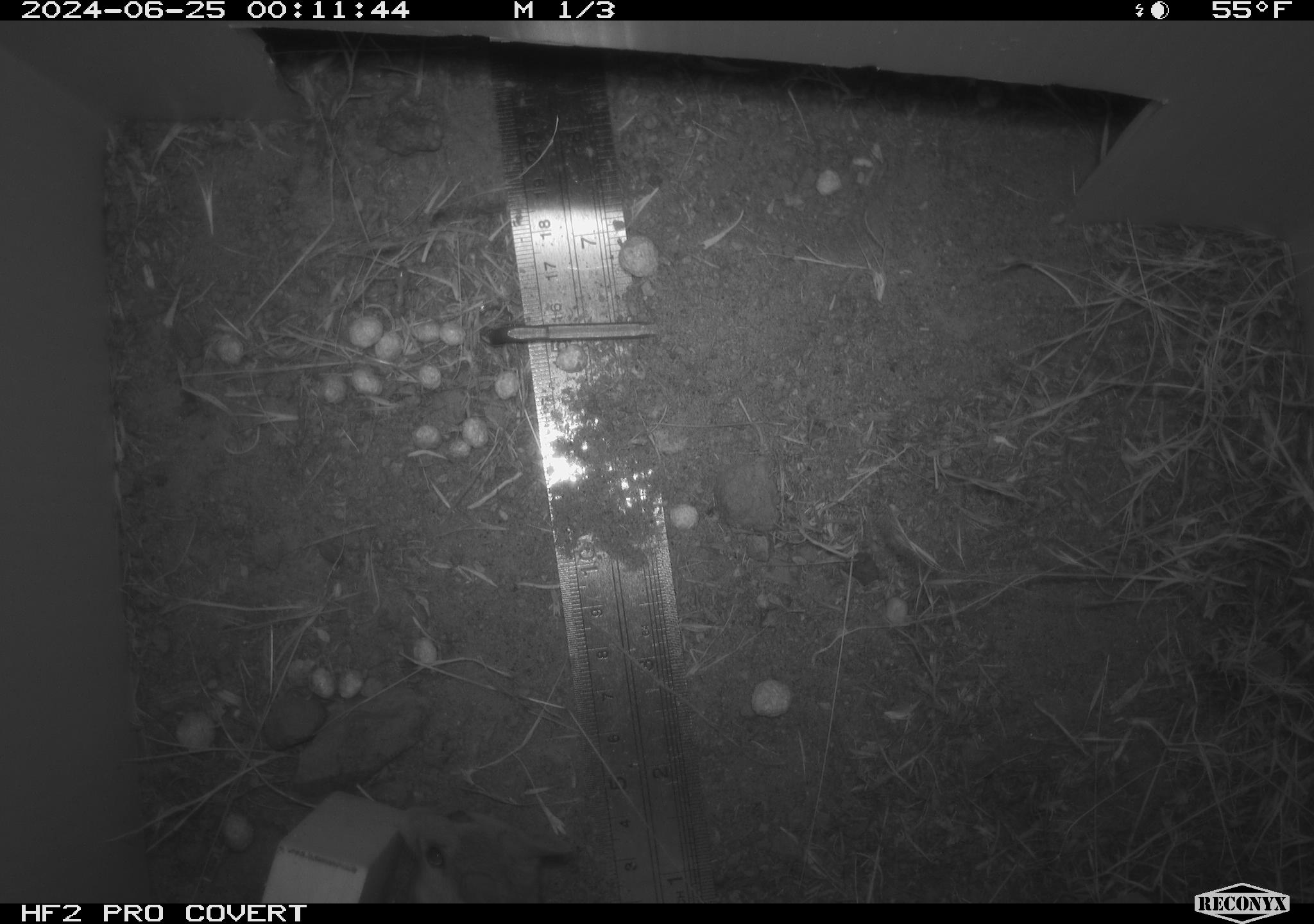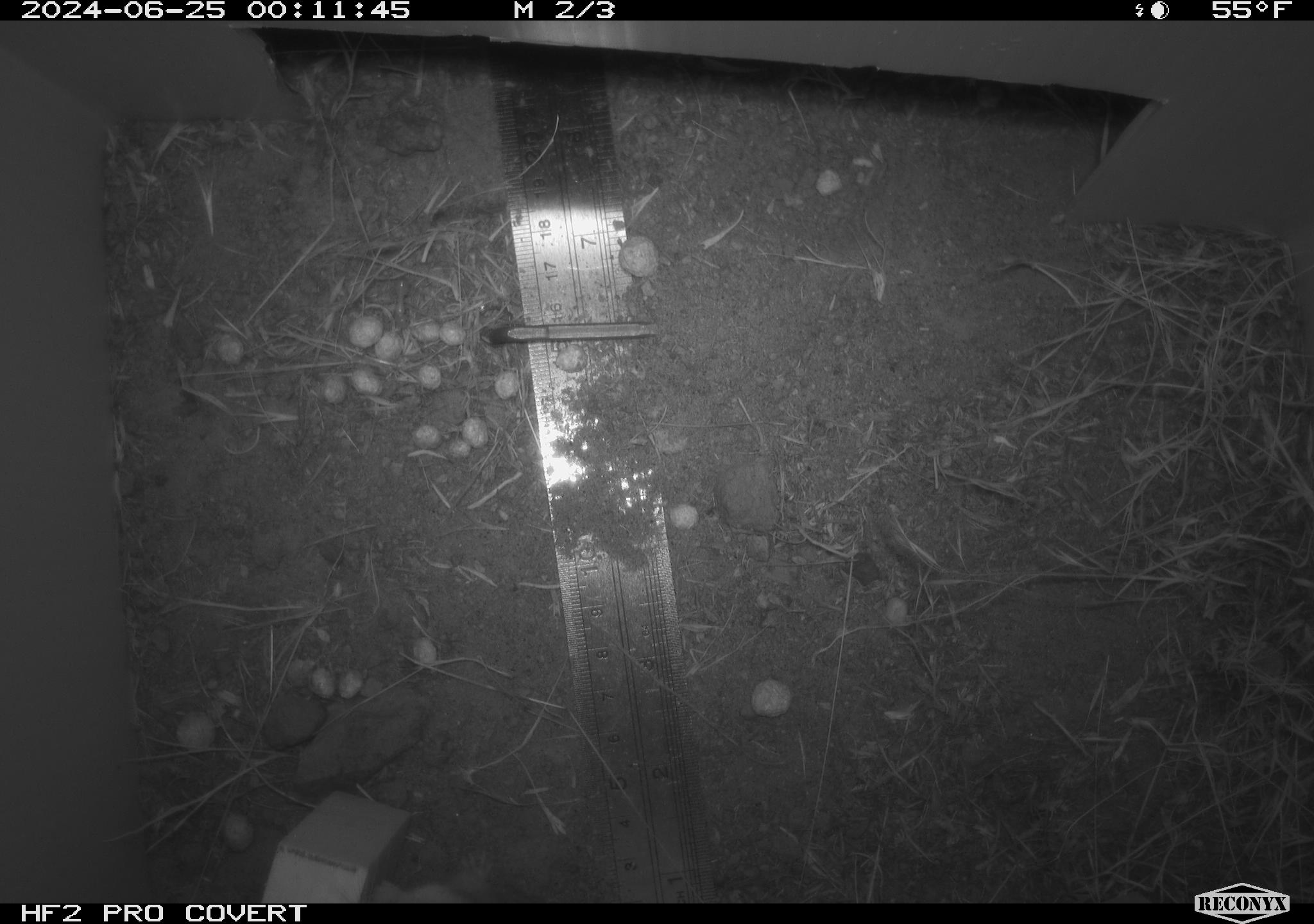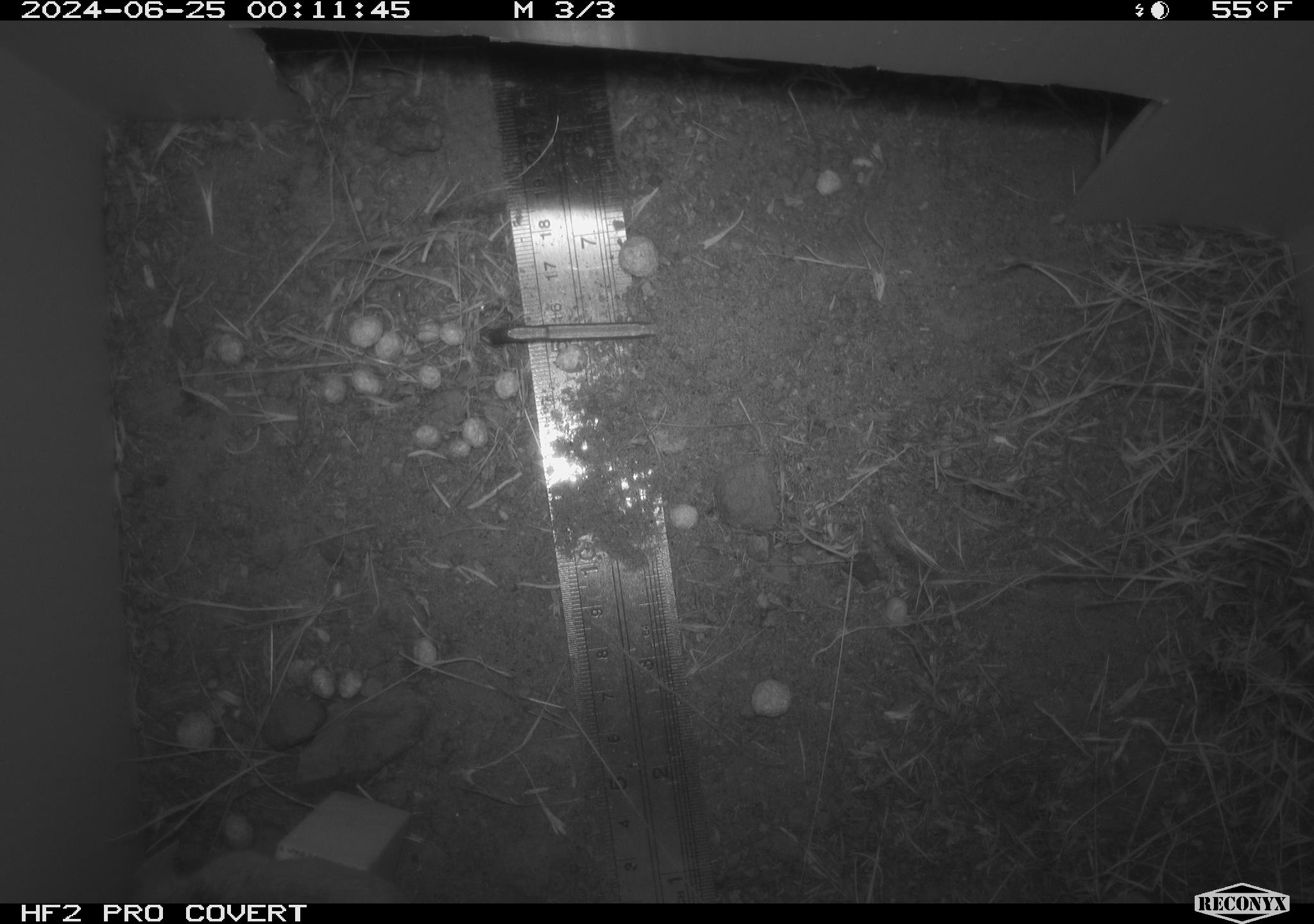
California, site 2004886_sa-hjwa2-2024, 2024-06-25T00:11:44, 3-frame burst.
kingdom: Animalia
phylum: Chordata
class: Mammalia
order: Rodentia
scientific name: Rodentia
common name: rodent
Rodent (Rodentia).